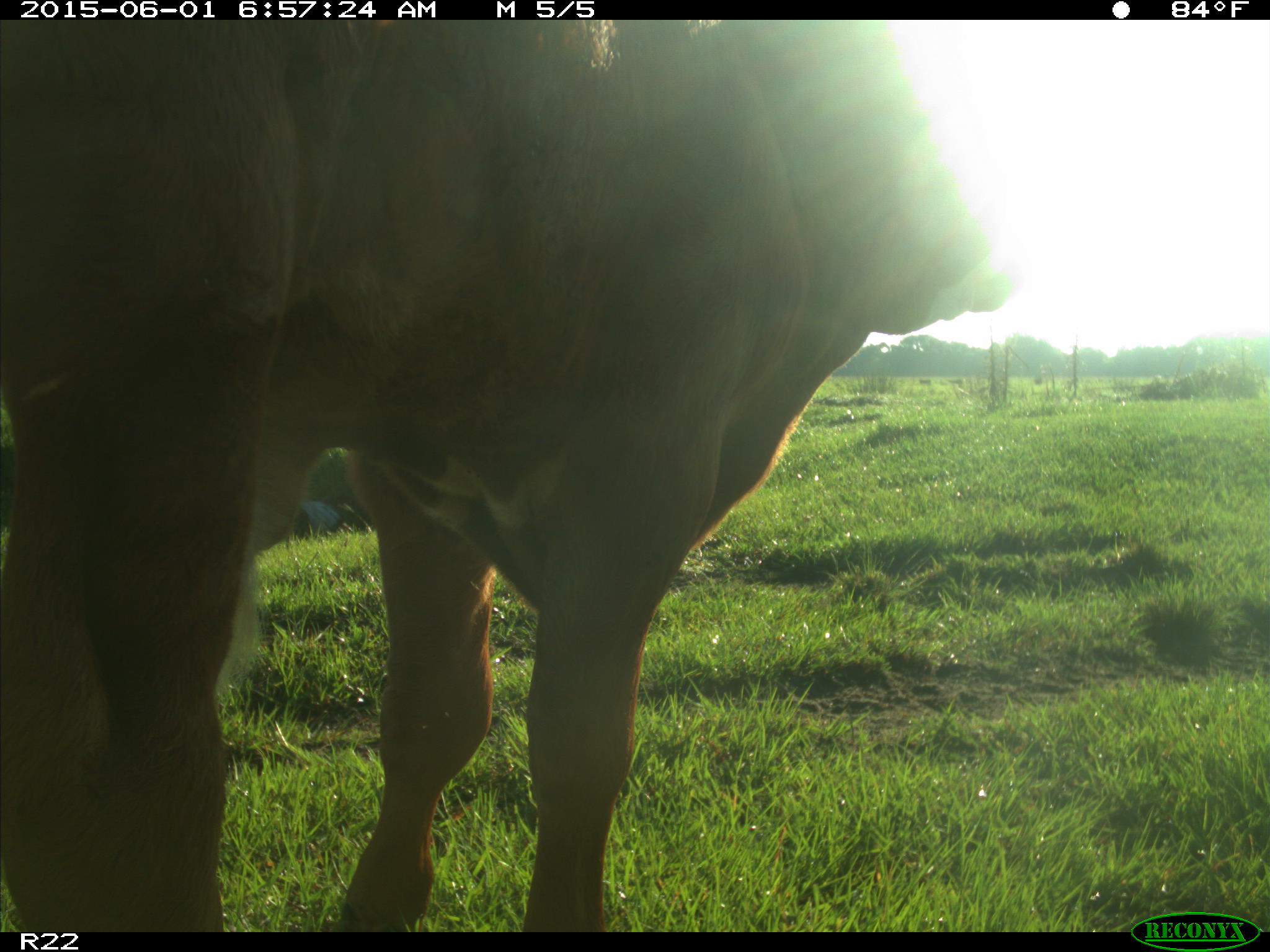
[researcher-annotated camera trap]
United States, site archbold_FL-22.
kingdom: Animalia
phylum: Chordata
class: Mammalia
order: Artiodactyla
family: Bovidae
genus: Bos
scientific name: Bos taurus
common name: domestic cow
Bos taurus (domestic cow).